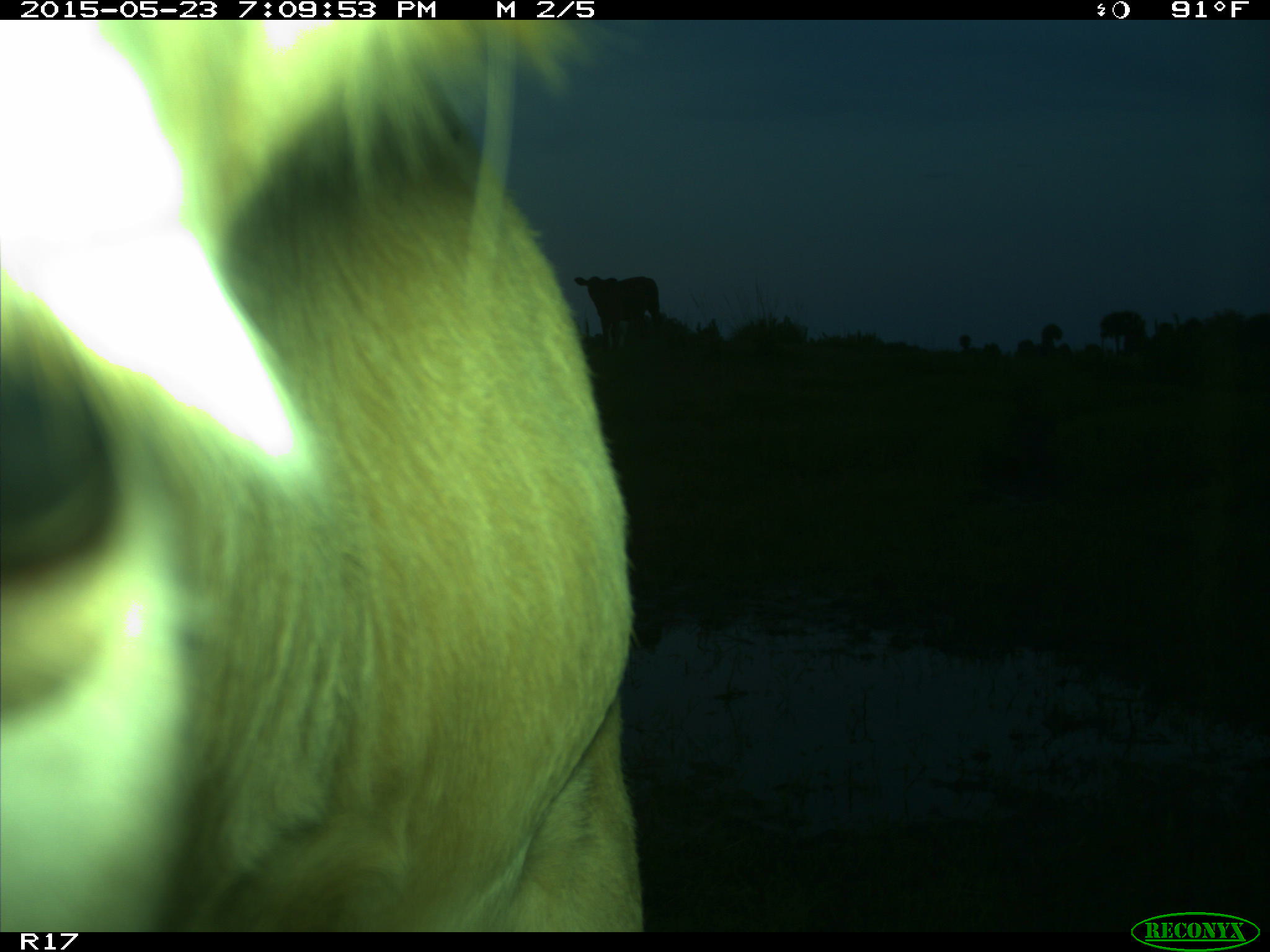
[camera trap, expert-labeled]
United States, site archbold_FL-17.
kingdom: Animalia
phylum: Chordata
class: Mammalia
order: Artiodactyla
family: Bovidae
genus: Bos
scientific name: Bos taurus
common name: domestic cow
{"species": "Bos taurus (domestic cow)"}